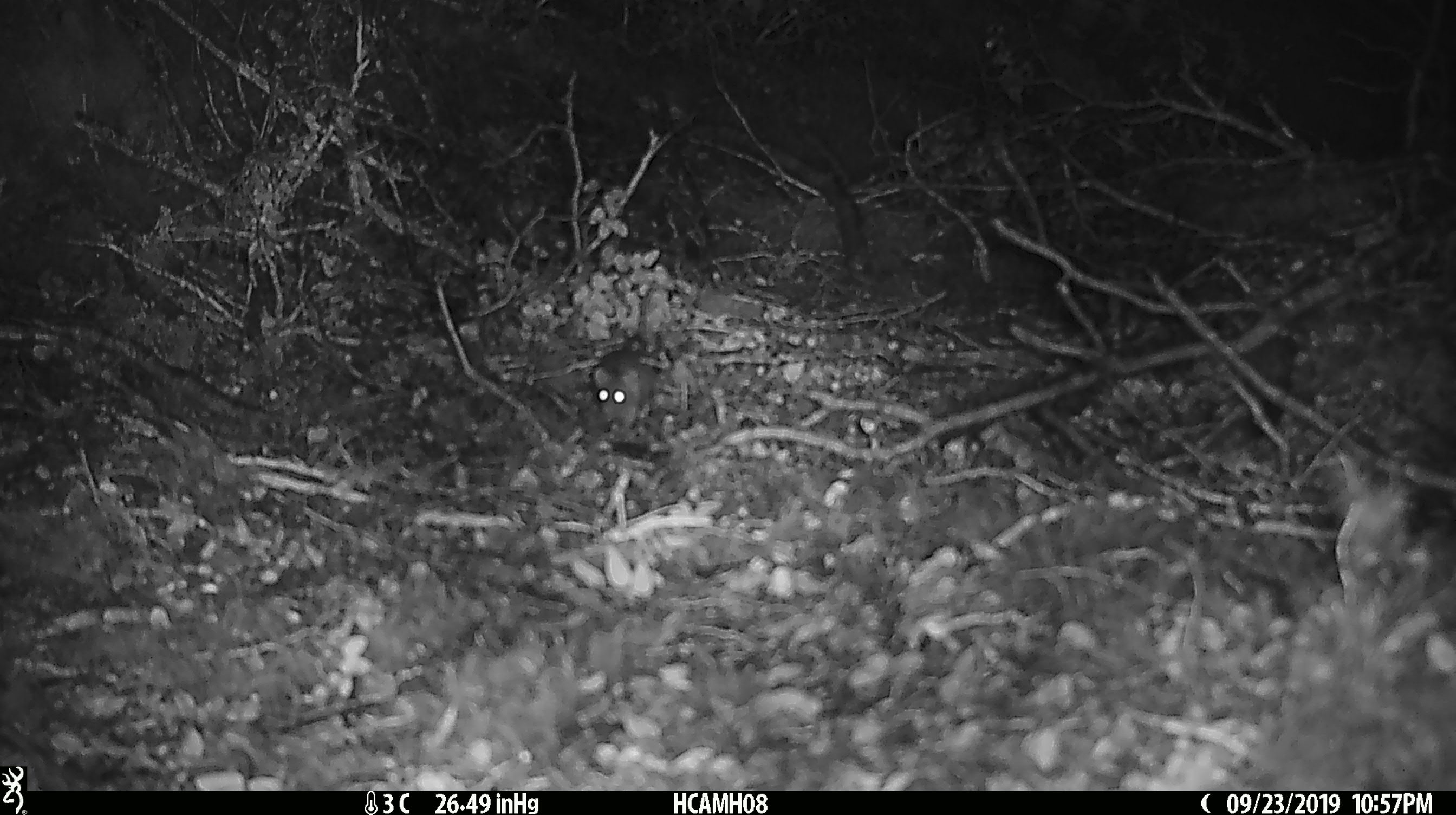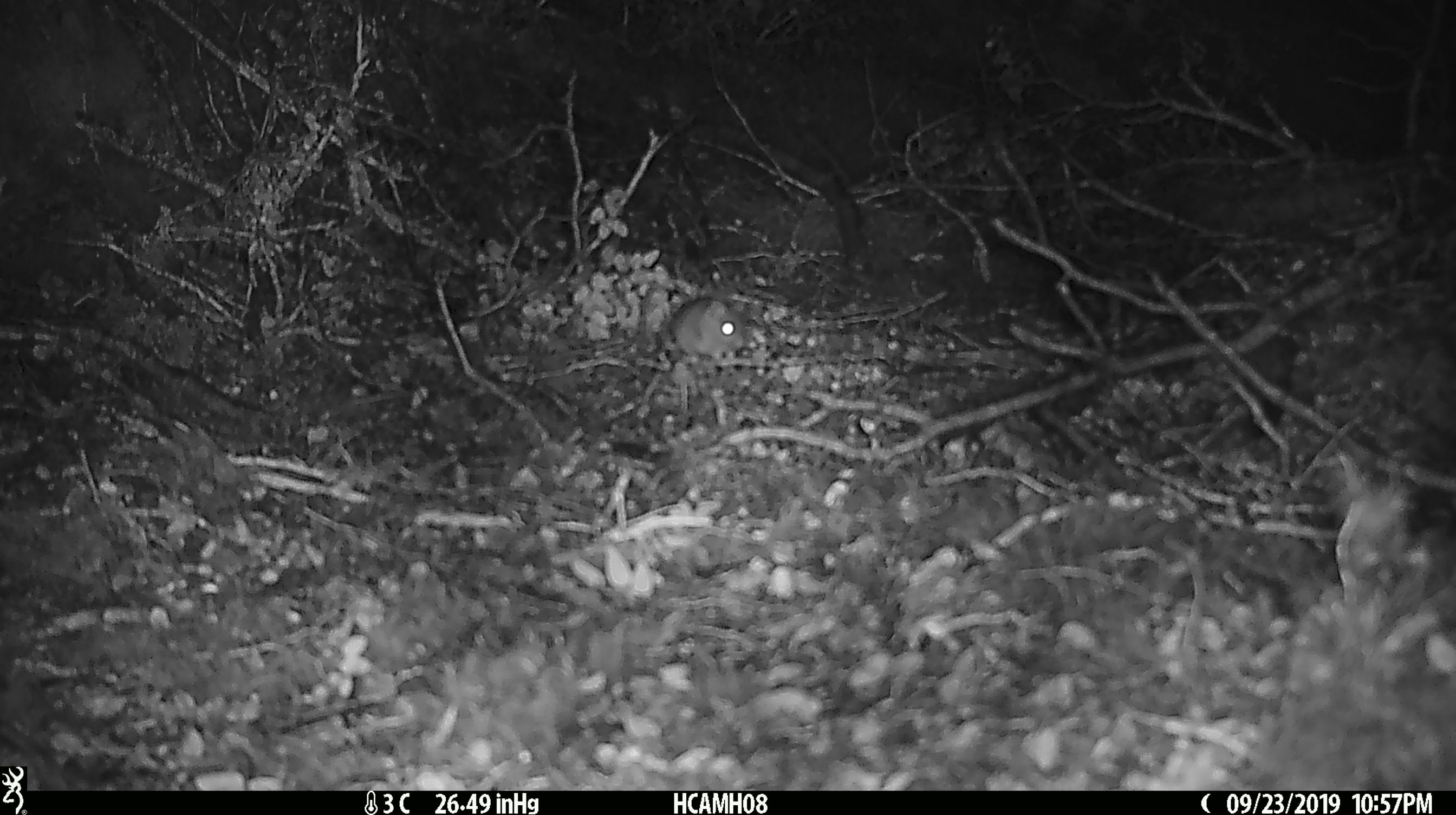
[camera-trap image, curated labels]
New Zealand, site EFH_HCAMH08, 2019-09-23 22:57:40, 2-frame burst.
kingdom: Animalia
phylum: Chordata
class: Mammalia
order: Rodentia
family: Muridae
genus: Mus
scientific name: Mus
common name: mouse